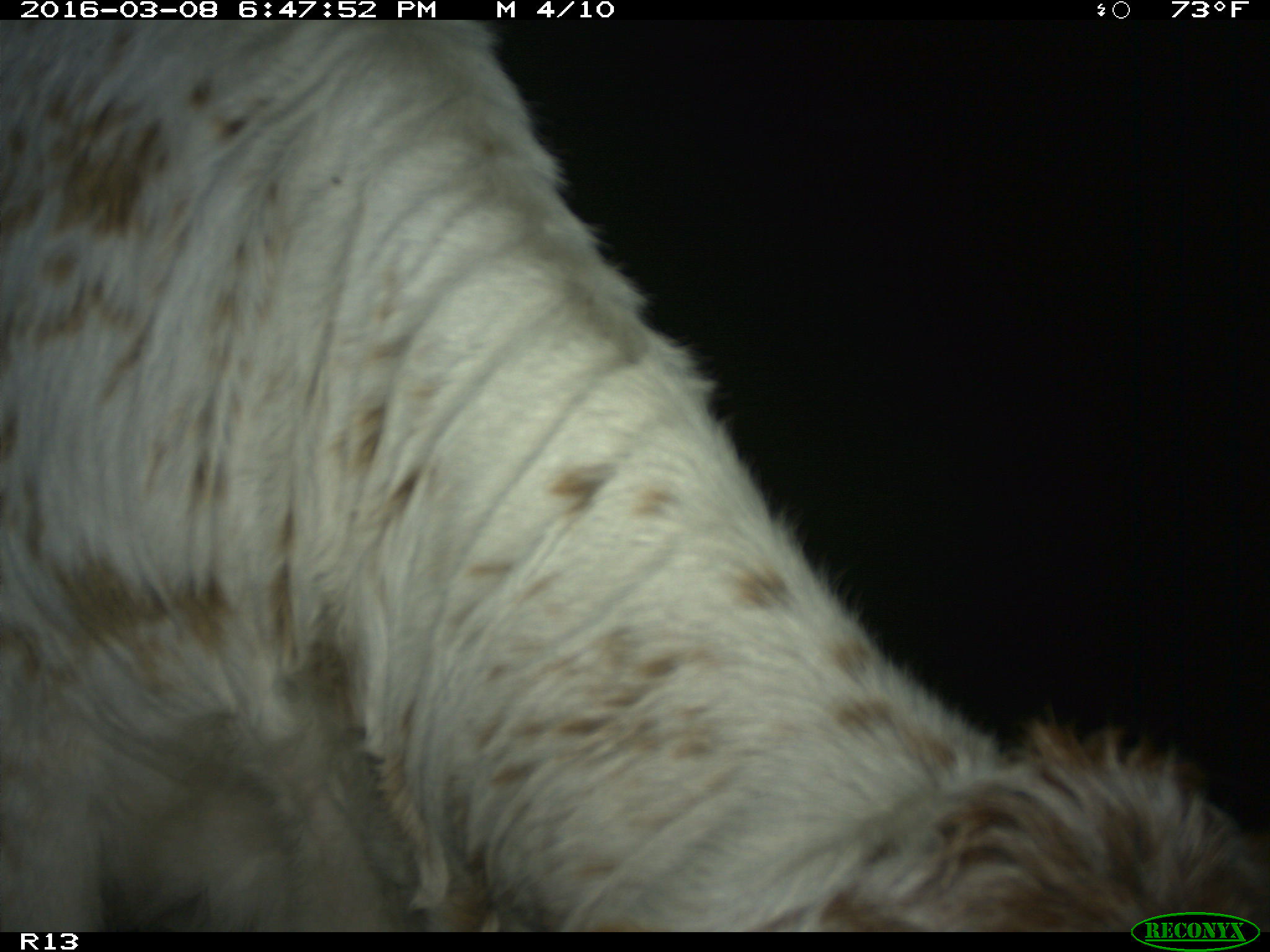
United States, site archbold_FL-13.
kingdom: Animalia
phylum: Chordata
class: Mammalia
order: Artiodactyla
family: Bovidae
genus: Bos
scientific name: Bos taurus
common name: domestic cow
Bos taurus (domestic cow).